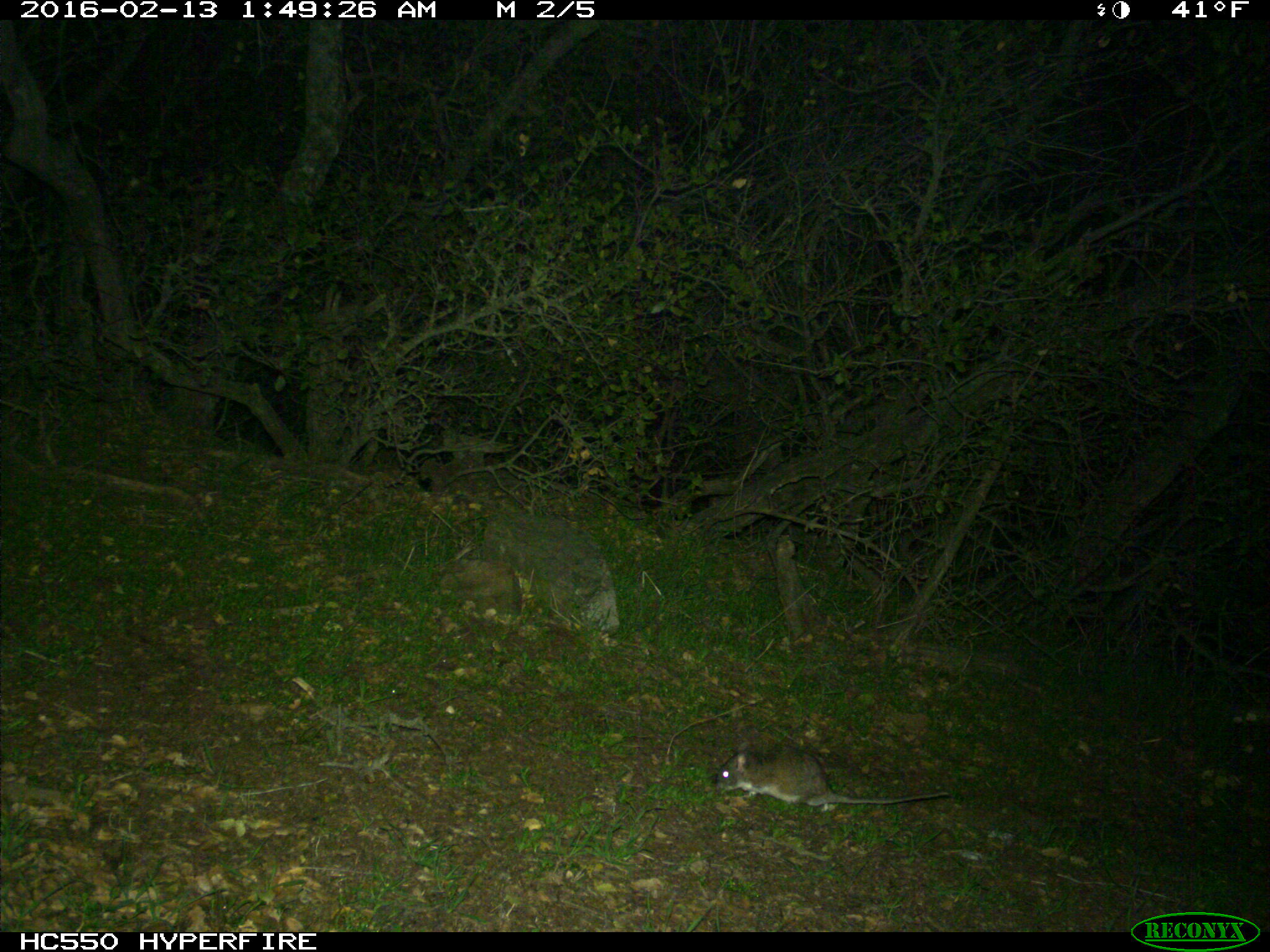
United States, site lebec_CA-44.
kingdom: Animalia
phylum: Chordata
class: Mammalia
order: Rodentia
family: Cricetidae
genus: Neotoma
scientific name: Neotoma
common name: pack rat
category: unidentified pack rat